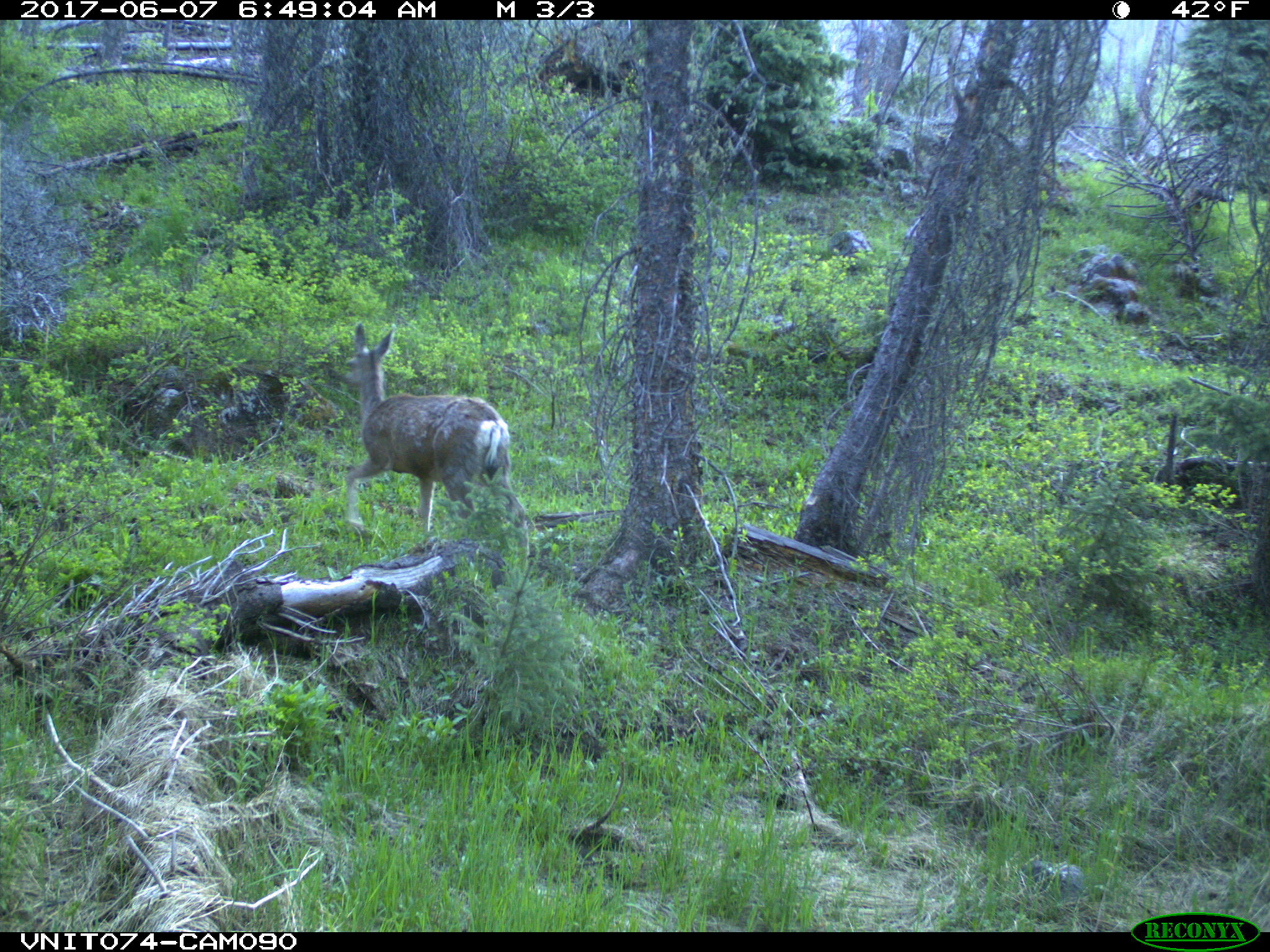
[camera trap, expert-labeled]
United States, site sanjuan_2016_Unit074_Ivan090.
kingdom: Animalia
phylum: Chordata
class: Mammalia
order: Artiodactyla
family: Cervidae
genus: Odocoileus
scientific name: Odocoileus hemionus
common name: mule deer